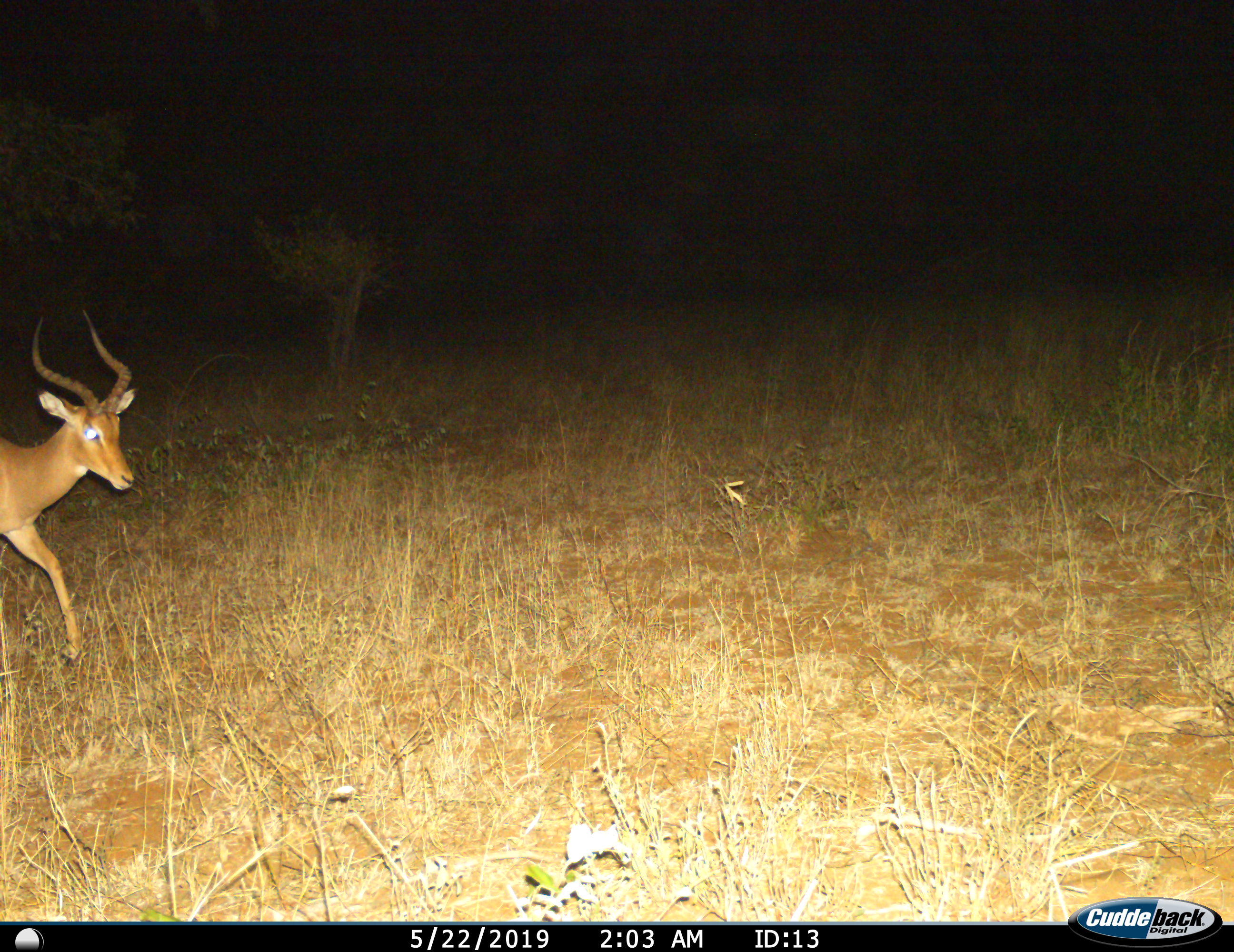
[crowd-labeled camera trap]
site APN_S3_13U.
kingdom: Animalia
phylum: Chordata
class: Mammalia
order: Artiodactyla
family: Bovidae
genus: Aepyceros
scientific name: Aepyceros melampus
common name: impala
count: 1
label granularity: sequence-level